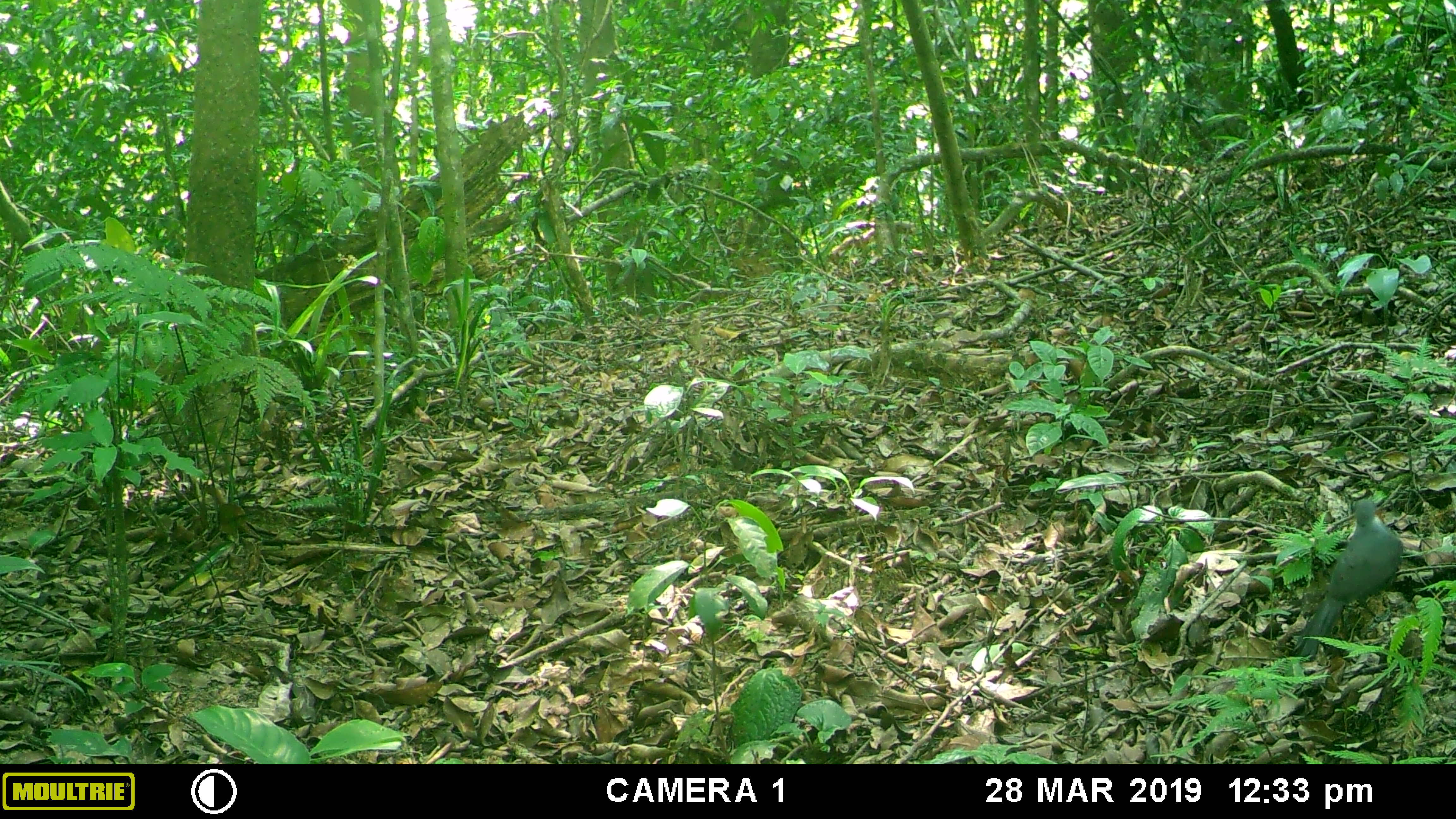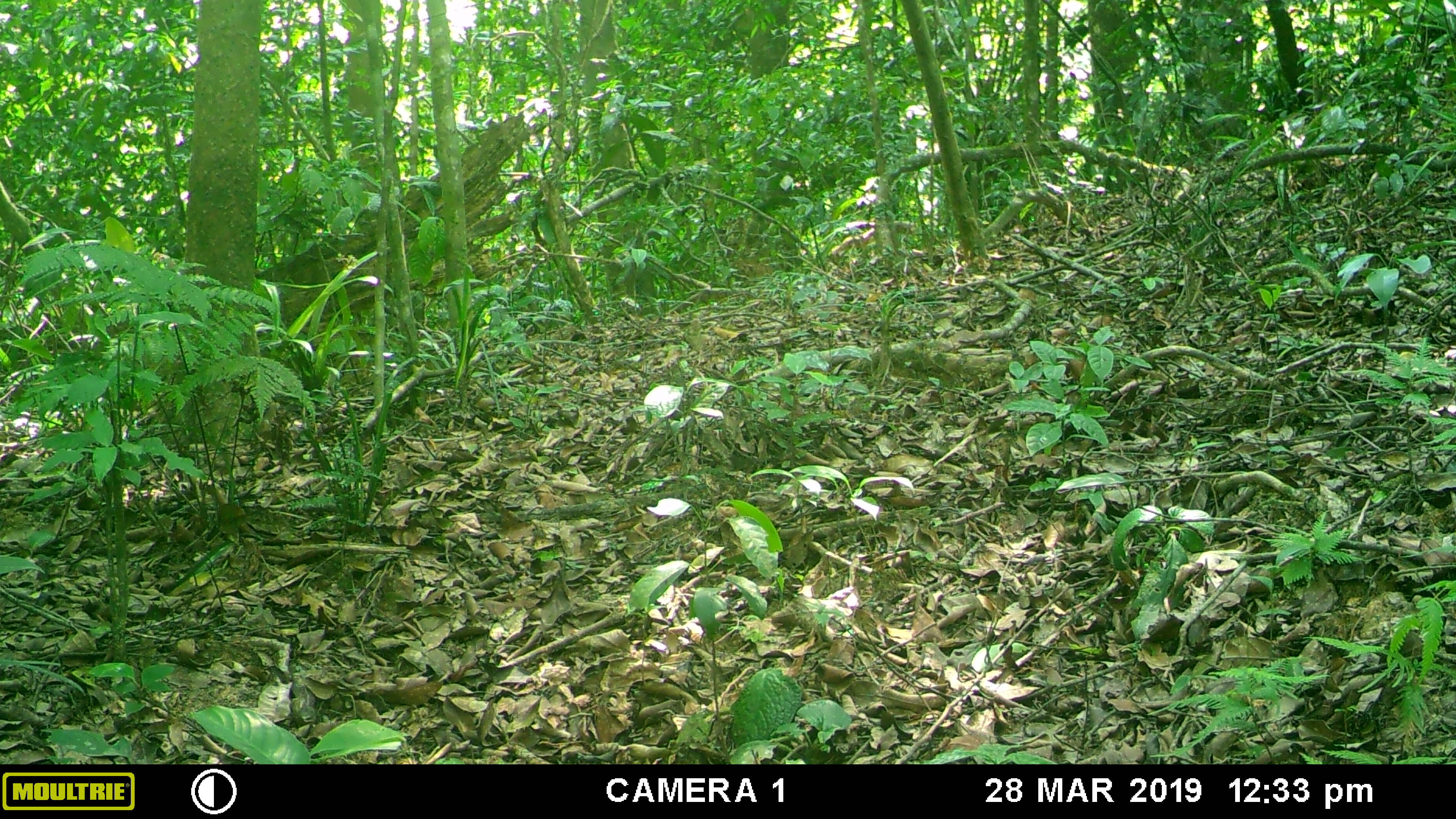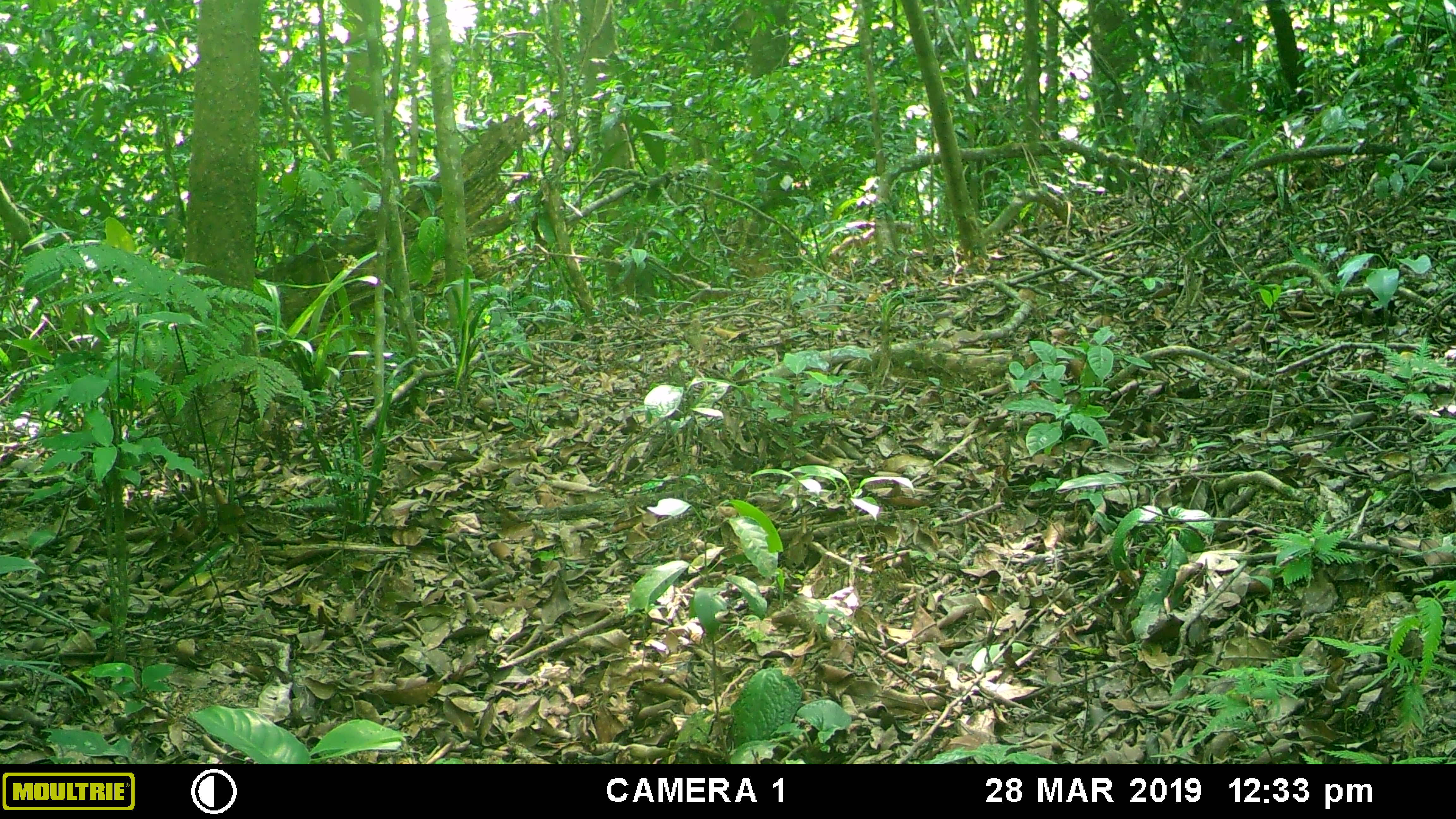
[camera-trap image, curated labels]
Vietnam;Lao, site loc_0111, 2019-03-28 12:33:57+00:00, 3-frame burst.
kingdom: Animalia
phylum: Chordata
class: Aves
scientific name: Aves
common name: bird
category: unidentified bird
Unidentified bird (bird) (Aves). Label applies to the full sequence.